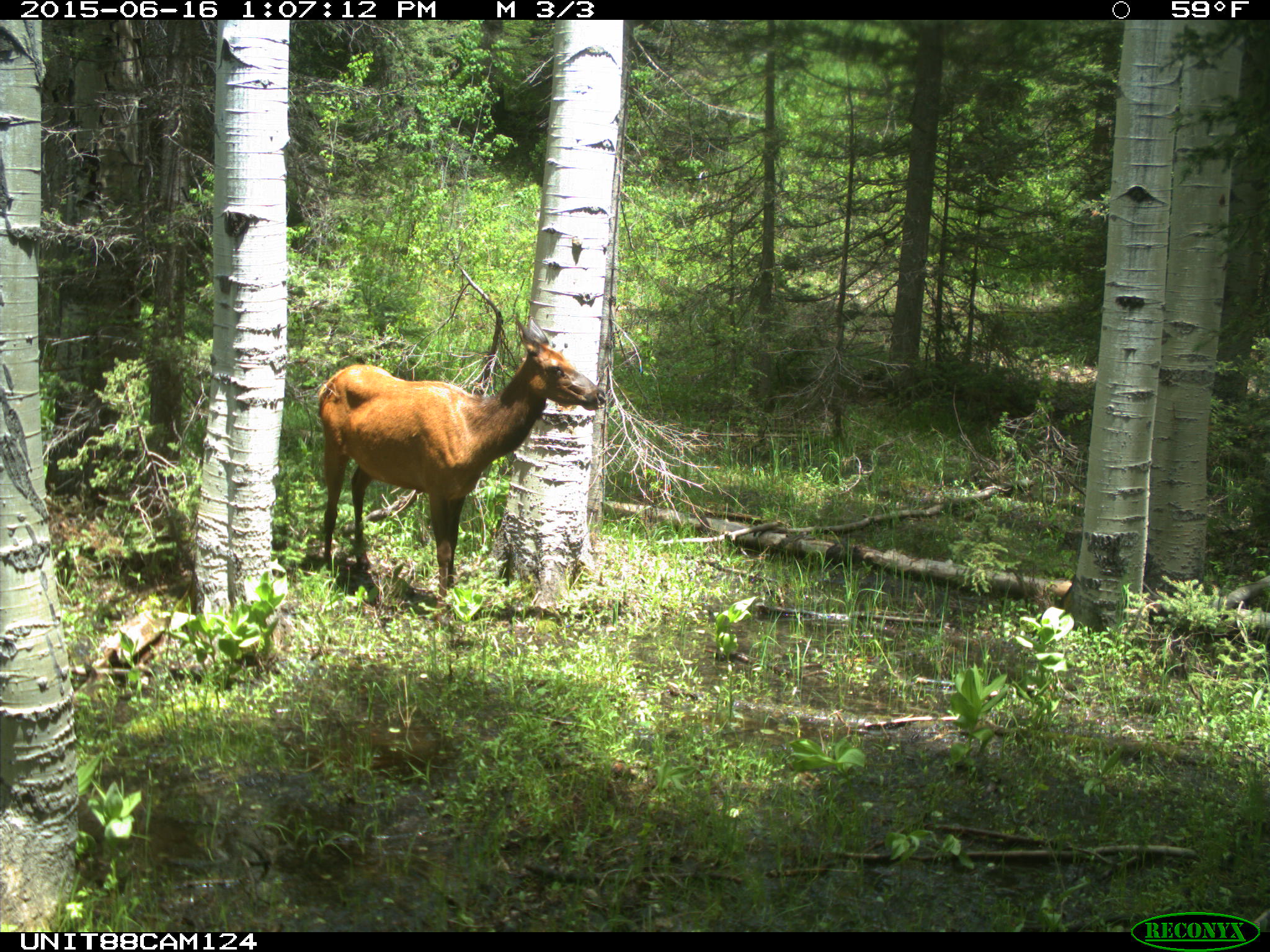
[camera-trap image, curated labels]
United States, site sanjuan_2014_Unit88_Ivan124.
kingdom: Animalia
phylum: Chordata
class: Mammalia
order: Artiodactyla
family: Cervidae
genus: Cervus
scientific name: Cervus elaphus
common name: red deer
Cervus elaphus (red deer).